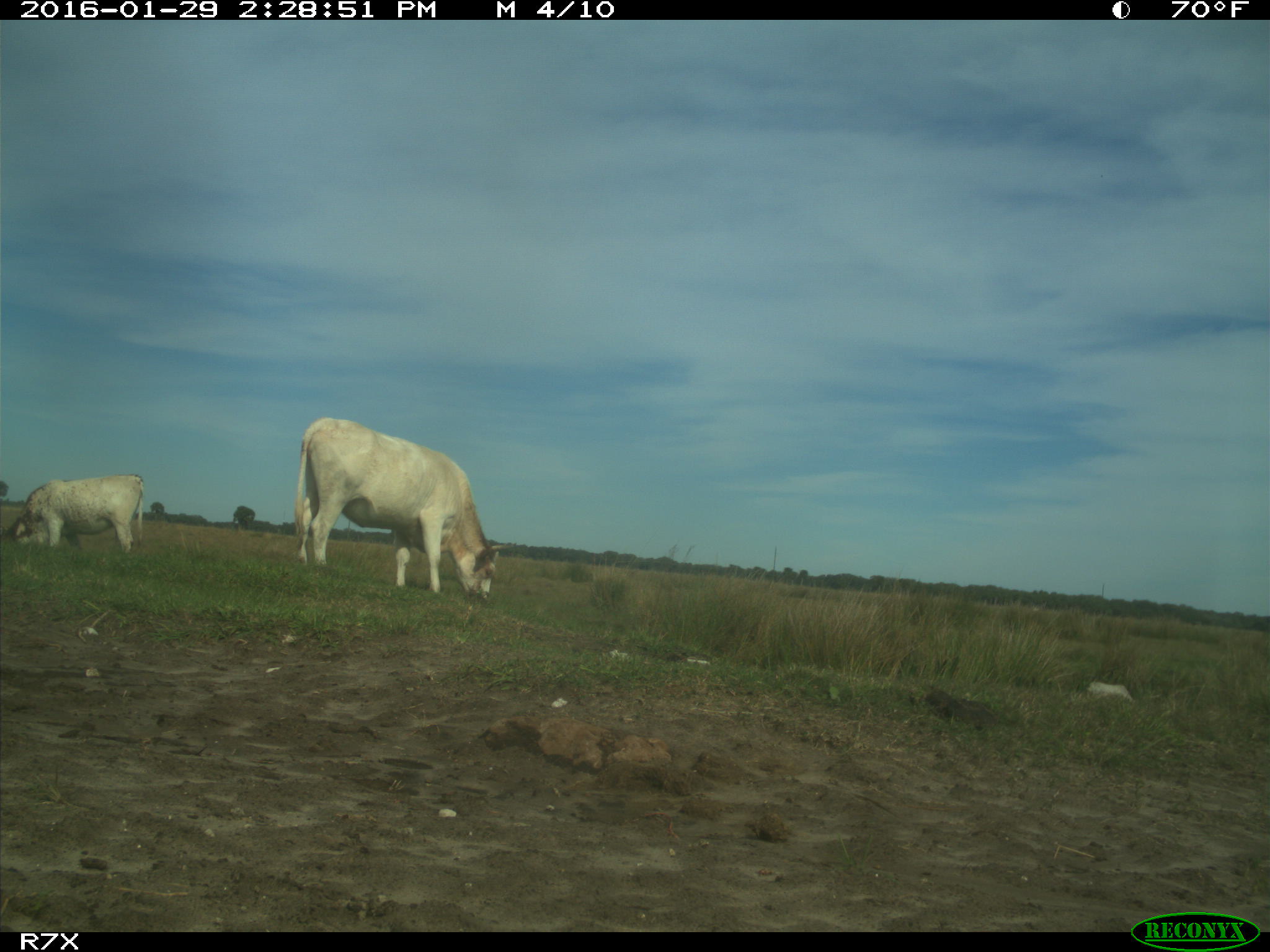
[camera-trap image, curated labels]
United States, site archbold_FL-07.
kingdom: Animalia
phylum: Chordata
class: Mammalia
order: Artiodactyla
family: Bovidae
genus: Bos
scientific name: Bos taurus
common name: domestic cow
Bos taurus (domestic cow).